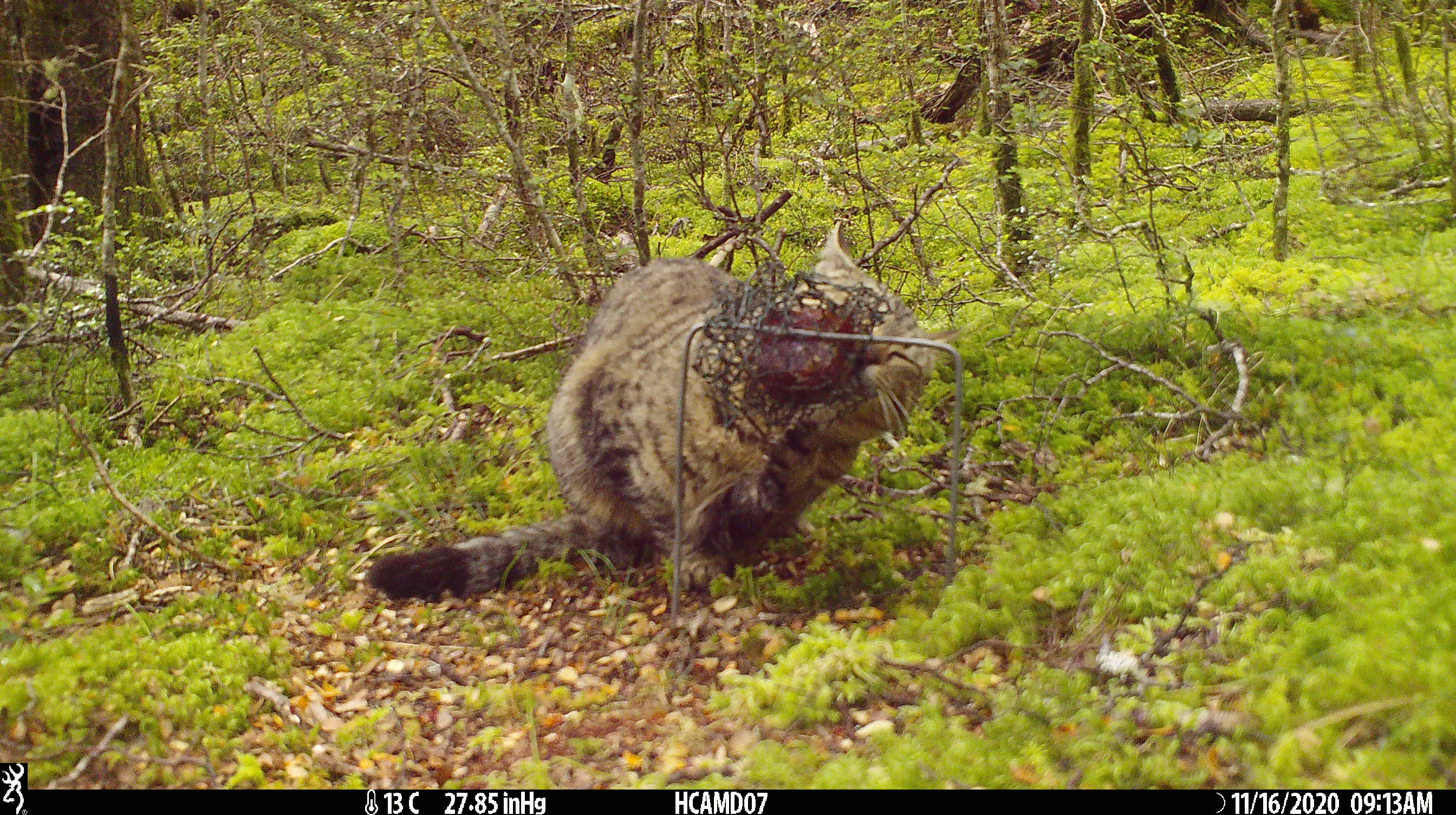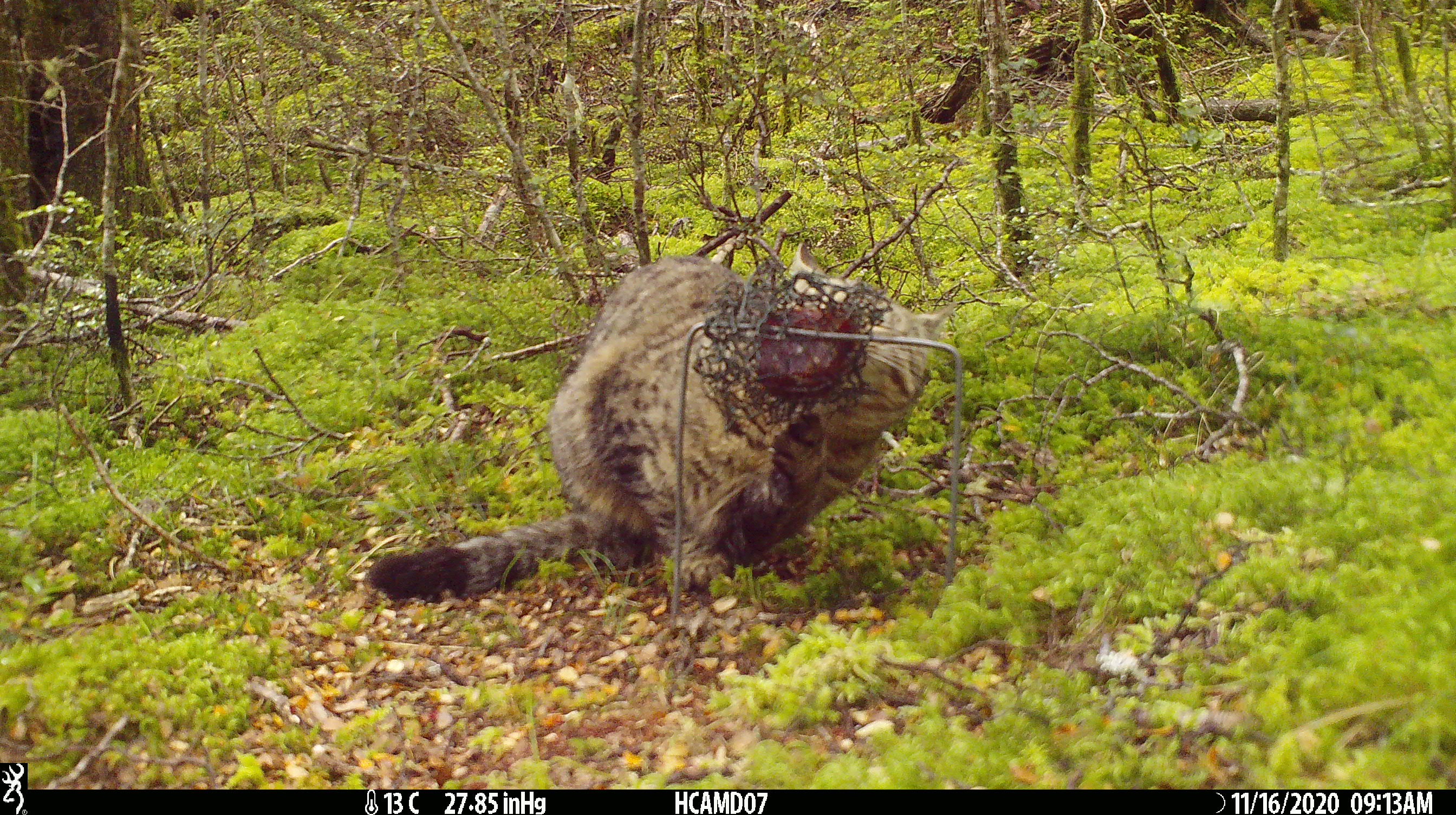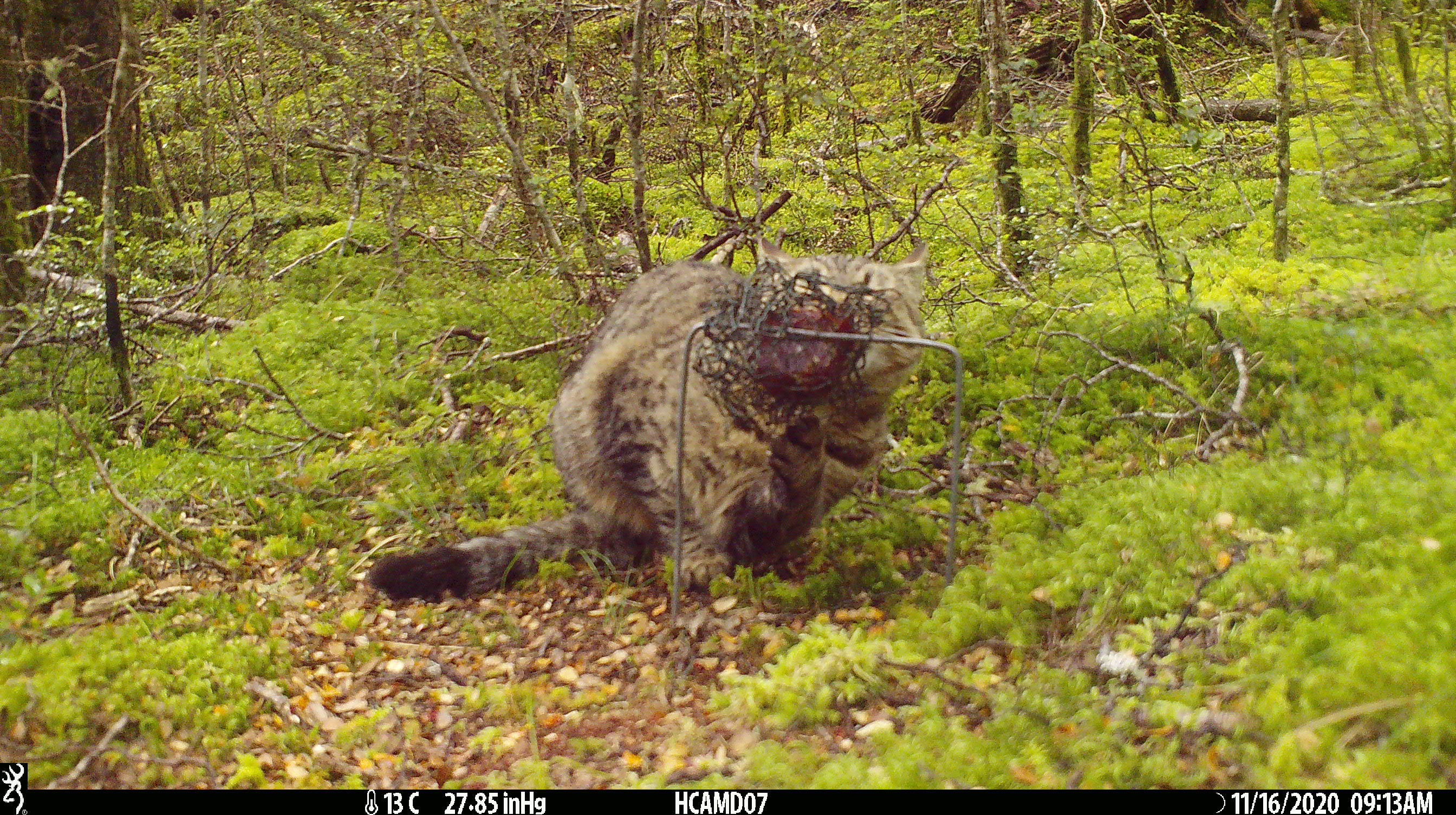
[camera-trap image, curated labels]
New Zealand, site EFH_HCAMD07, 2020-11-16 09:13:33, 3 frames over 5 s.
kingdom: Animalia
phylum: Chordata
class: Mammalia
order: Carnivora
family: Felidae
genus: Felis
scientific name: Felis catus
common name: domestic cat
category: cat